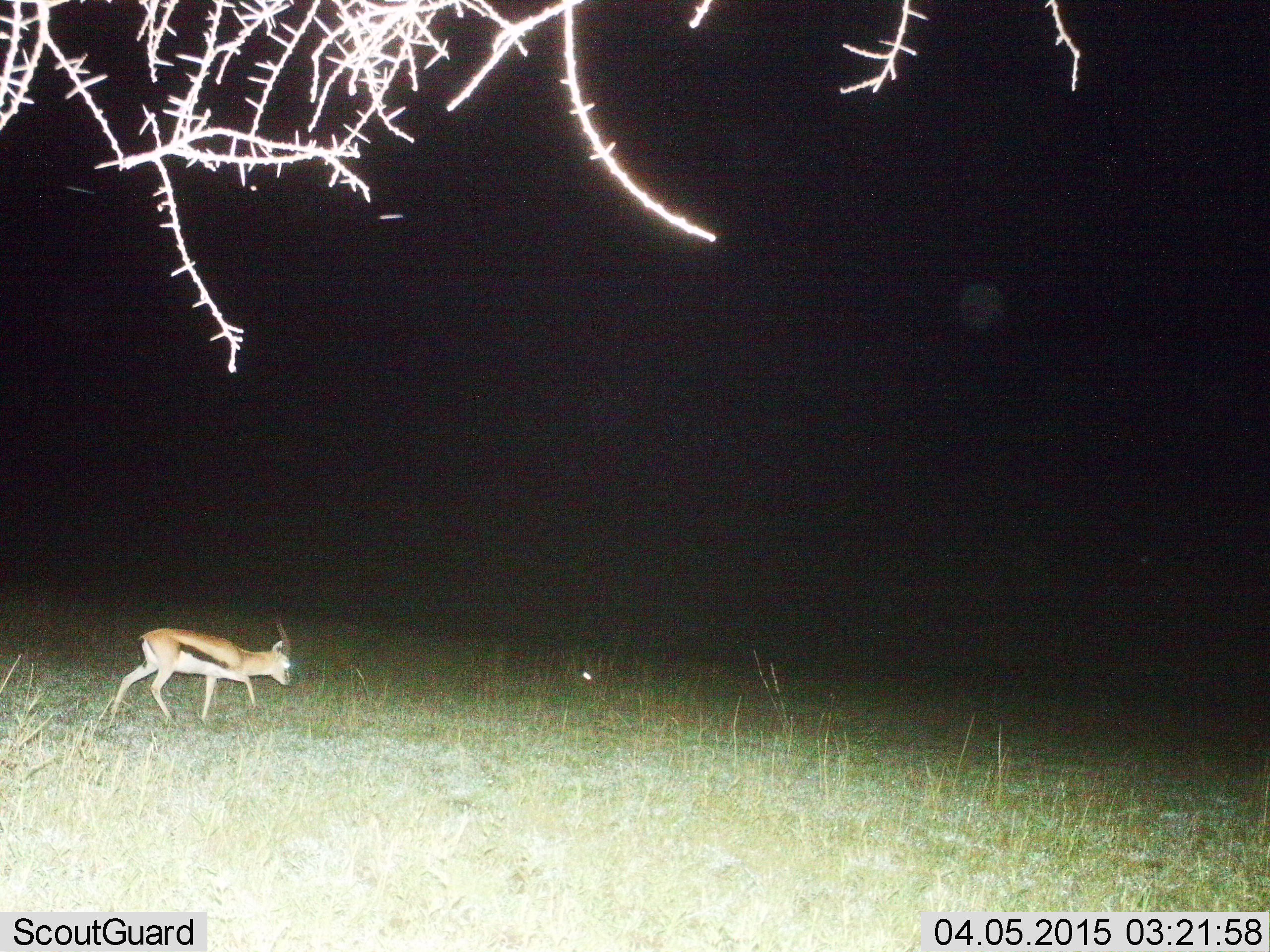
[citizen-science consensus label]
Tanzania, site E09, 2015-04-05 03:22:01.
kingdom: Animalia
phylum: Chordata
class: Mammalia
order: Artiodactyla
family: Bovidae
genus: Eudorcas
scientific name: Eudorcas thomsonii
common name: thomson's gazelle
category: gazellethomsons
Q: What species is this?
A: Gazellethomsons (thomson's gazelle) (Eudorcas thomsonii).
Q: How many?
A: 1.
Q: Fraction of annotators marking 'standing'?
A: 0%.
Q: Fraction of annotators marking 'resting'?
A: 0%.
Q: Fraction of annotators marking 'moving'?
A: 90%.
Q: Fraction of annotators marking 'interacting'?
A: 0%.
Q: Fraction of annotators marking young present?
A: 10%.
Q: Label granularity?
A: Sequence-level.